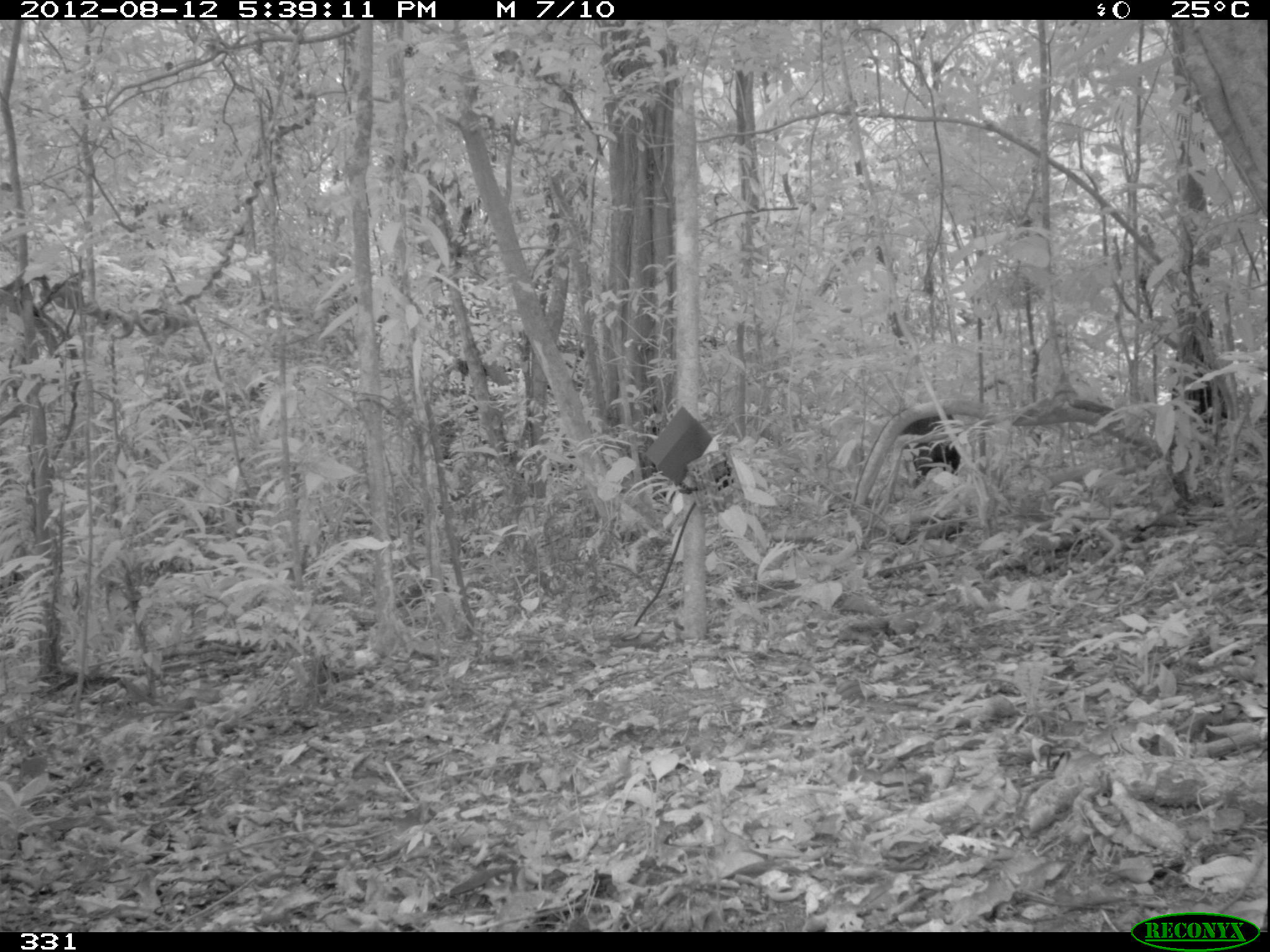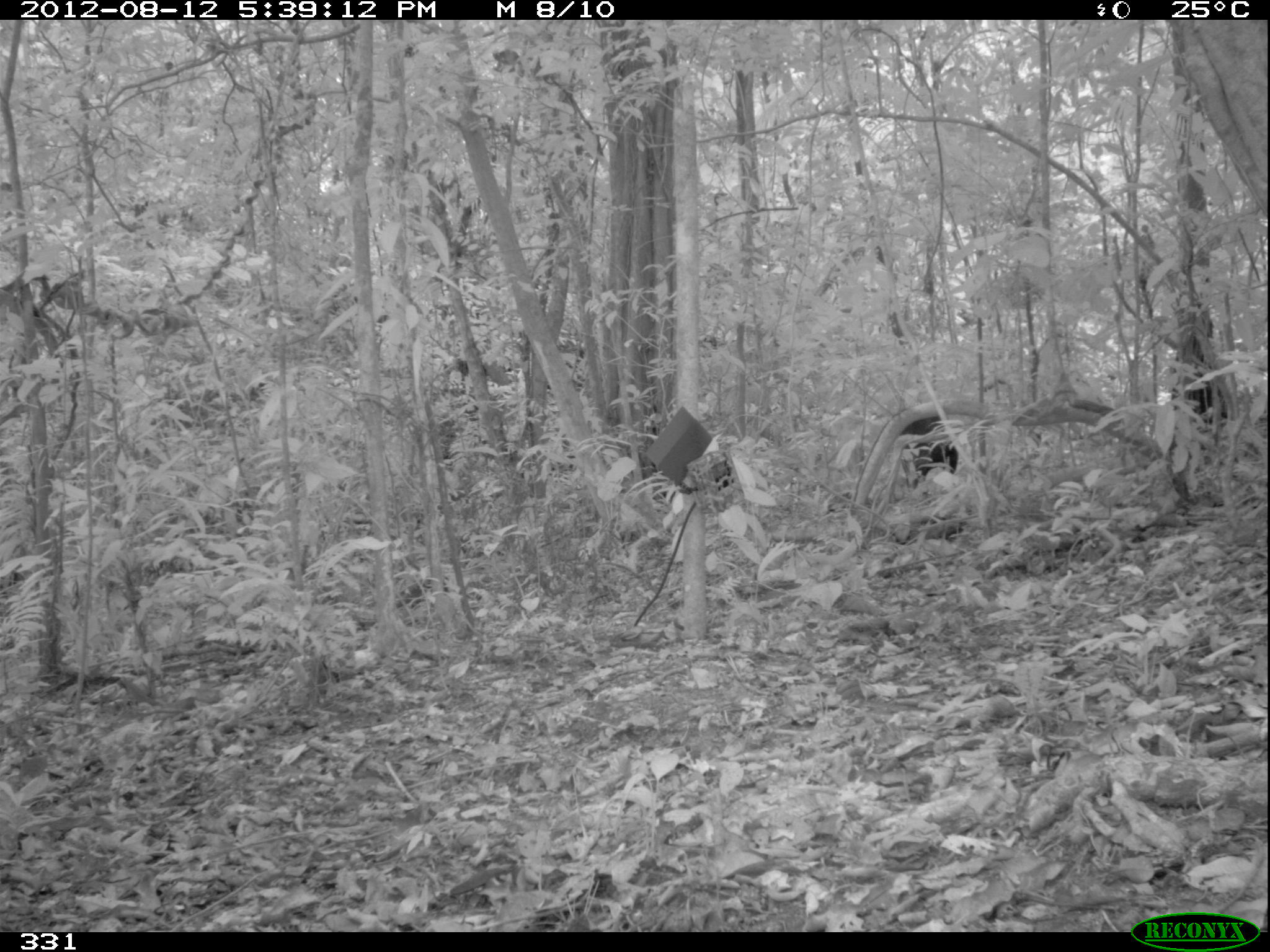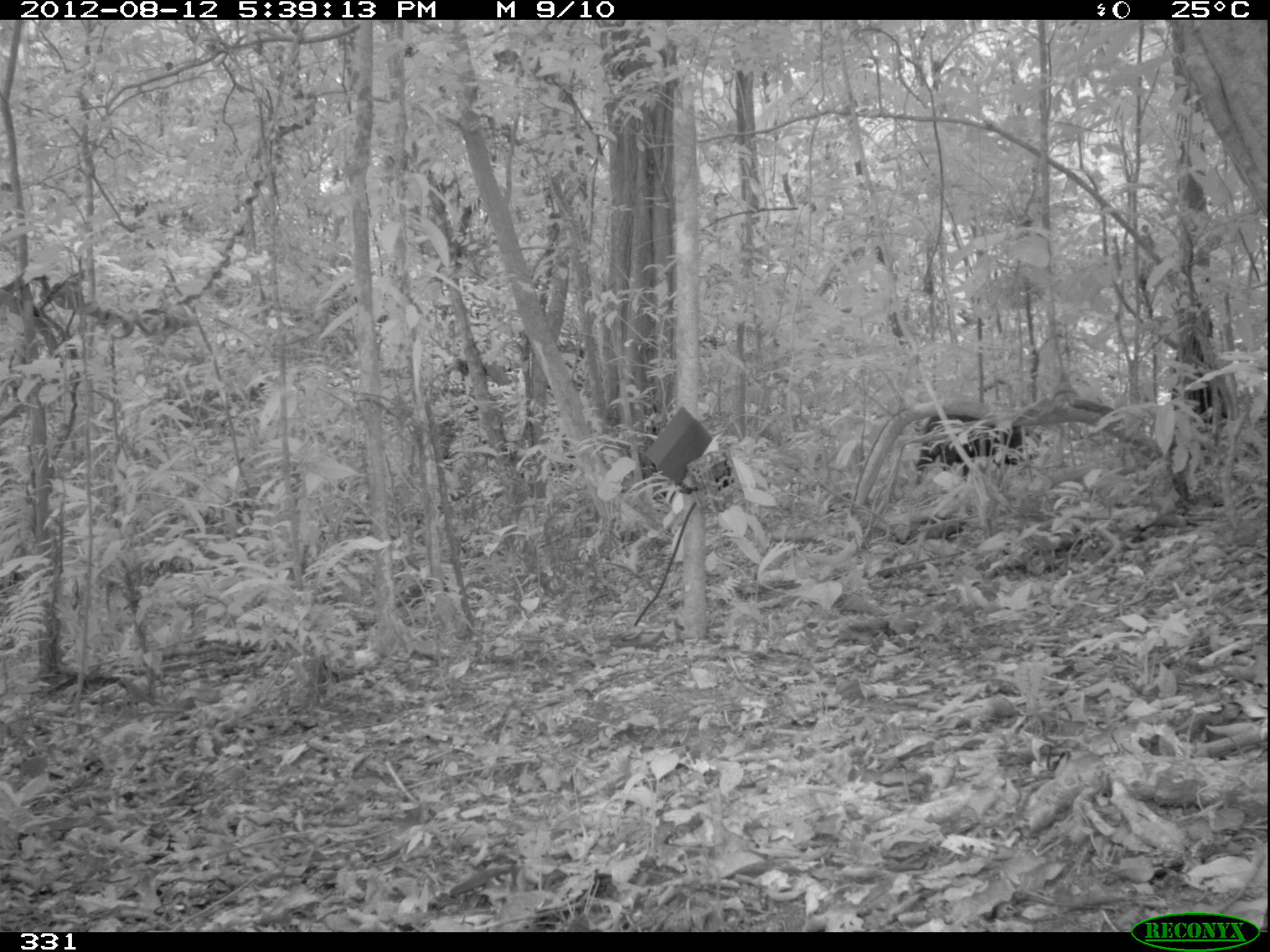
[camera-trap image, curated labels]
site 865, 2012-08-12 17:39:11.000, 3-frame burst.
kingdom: Animalia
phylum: Chordata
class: Mammalia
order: Artiodactyla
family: Tayassuidae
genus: Tayassu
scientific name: Tayassu pecari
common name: white-lipped peccary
Tayassu pecari (white-lipped peccary).